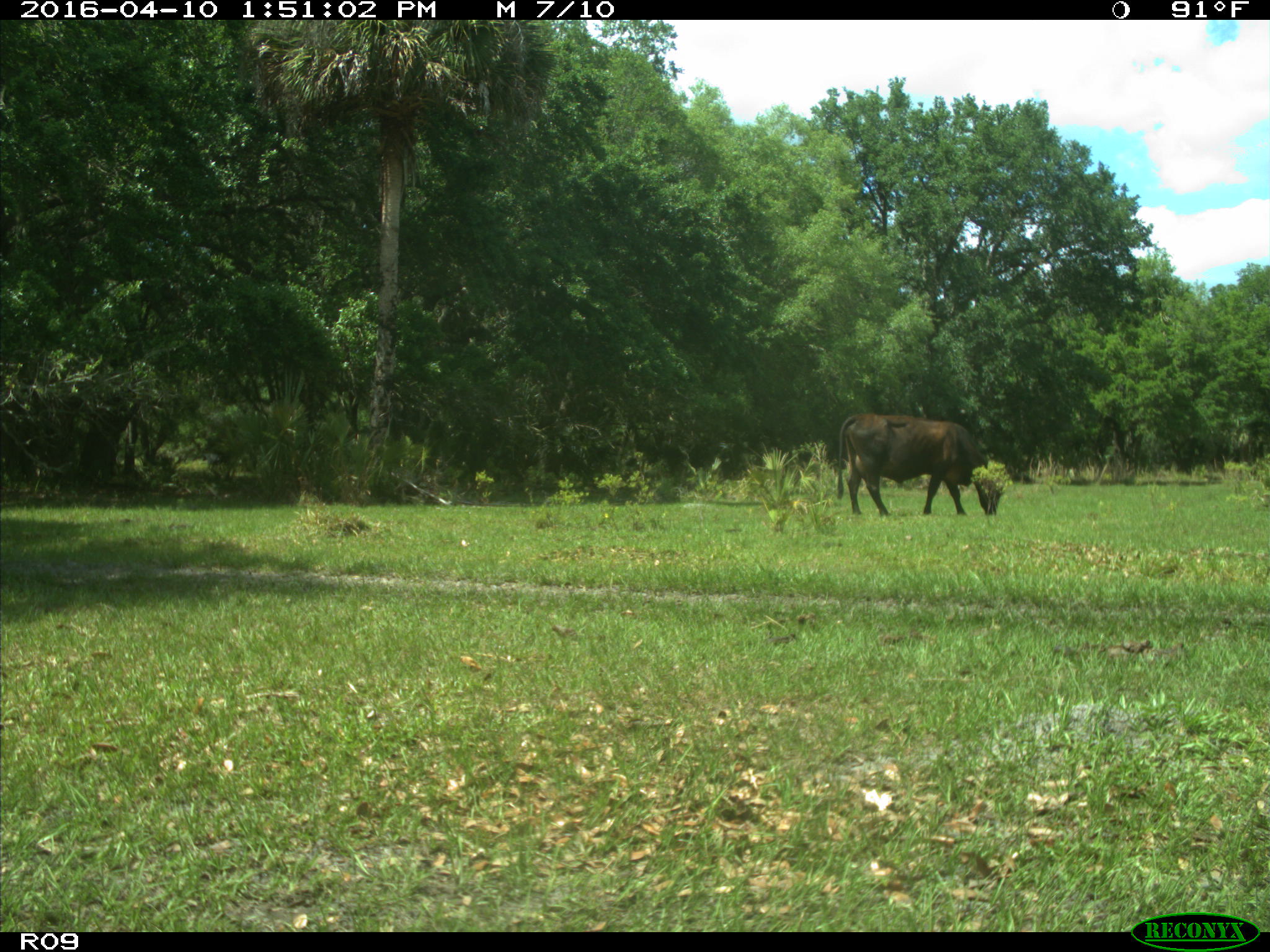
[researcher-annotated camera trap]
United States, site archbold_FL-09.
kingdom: Animalia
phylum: Chordata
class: Mammalia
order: Artiodactyla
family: Bovidae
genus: Bos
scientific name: Bos taurus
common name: domestic cow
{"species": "Bos taurus (domestic cow)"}